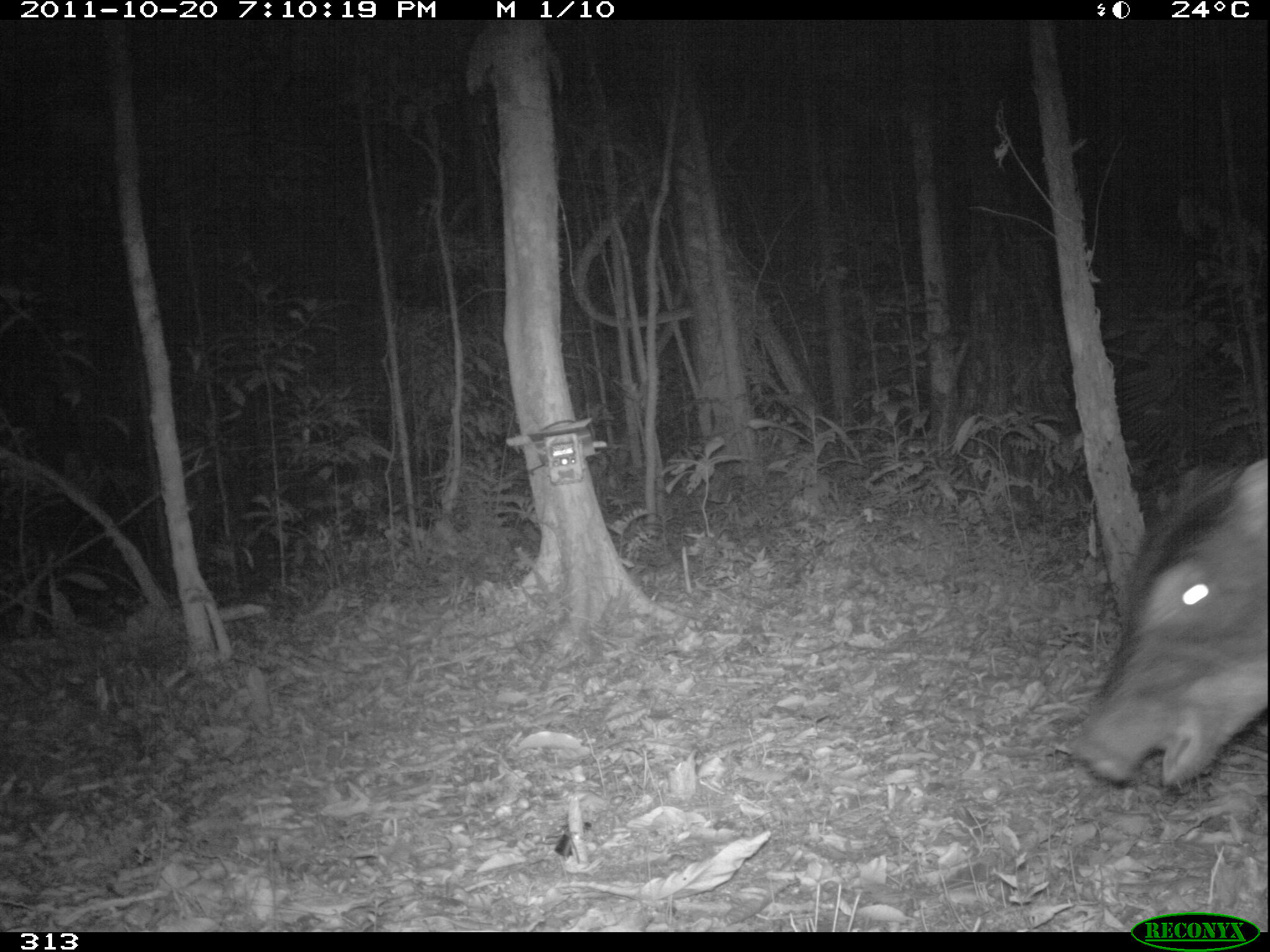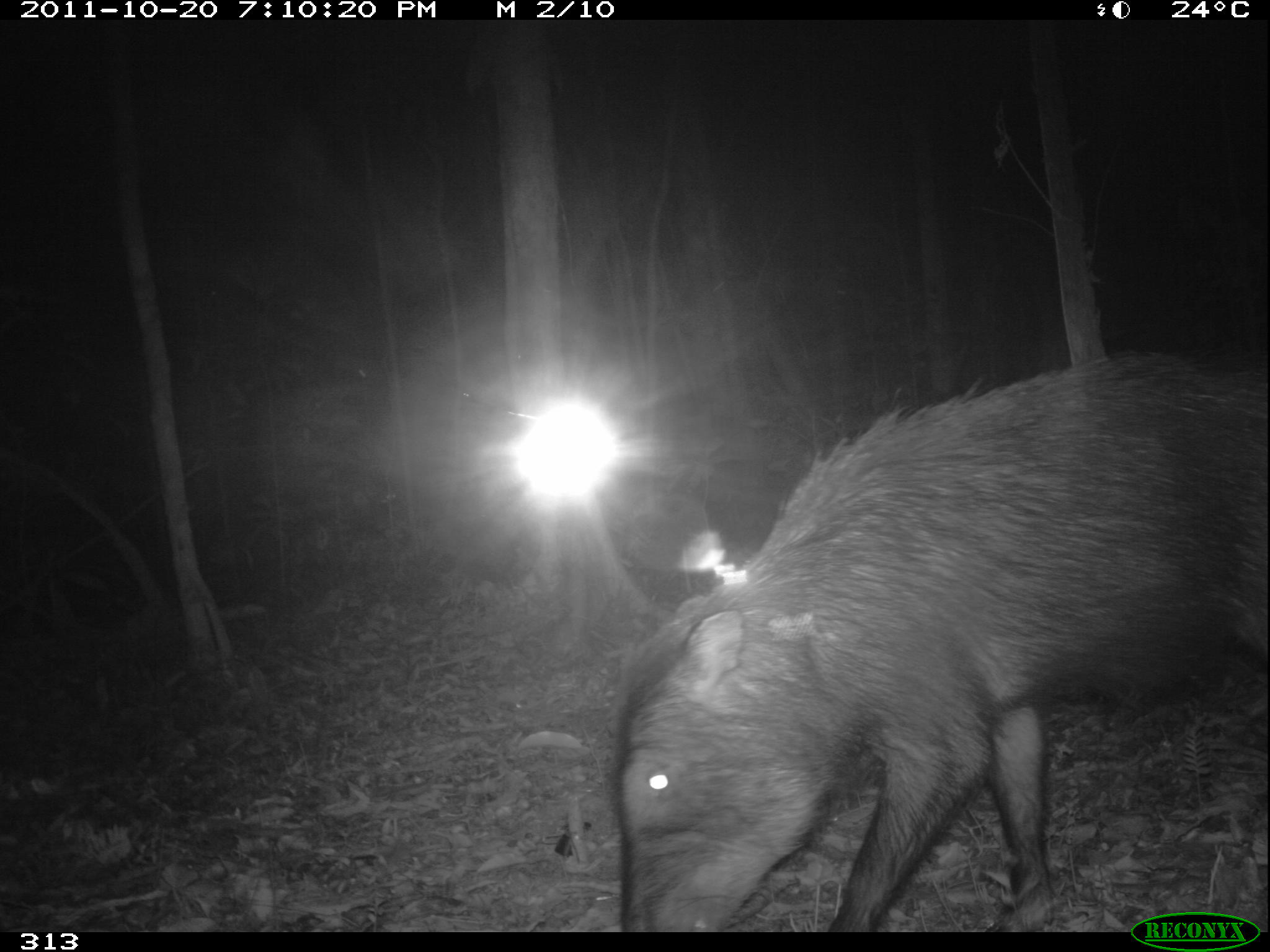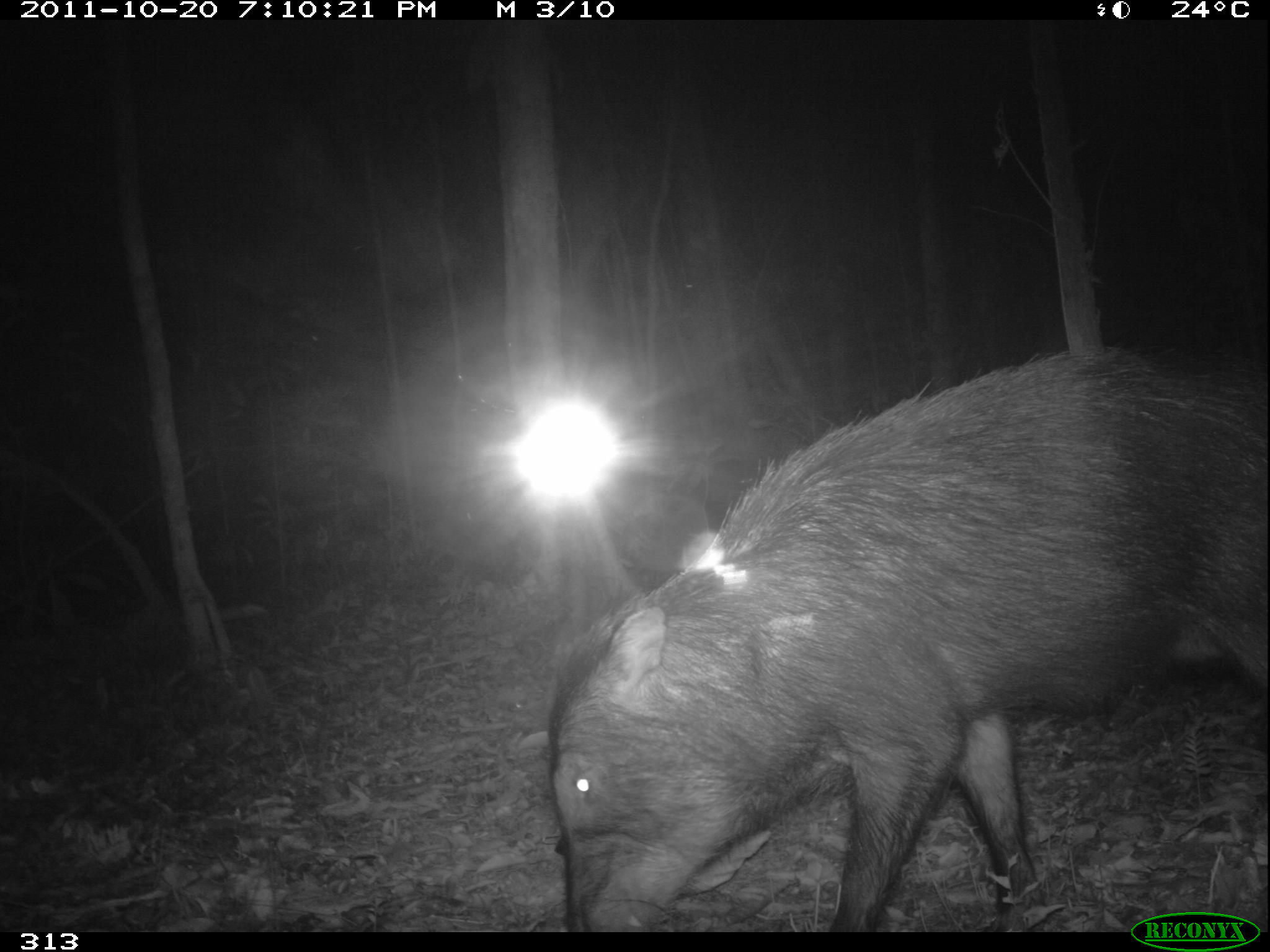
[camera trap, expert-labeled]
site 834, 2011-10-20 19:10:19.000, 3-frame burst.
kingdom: Animalia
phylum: Chordata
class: Mammalia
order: Artiodactyla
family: Tayassuidae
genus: Tayassu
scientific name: Tayassu pecari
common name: white-lipped peccary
Tayassu pecari (white-lipped peccary).